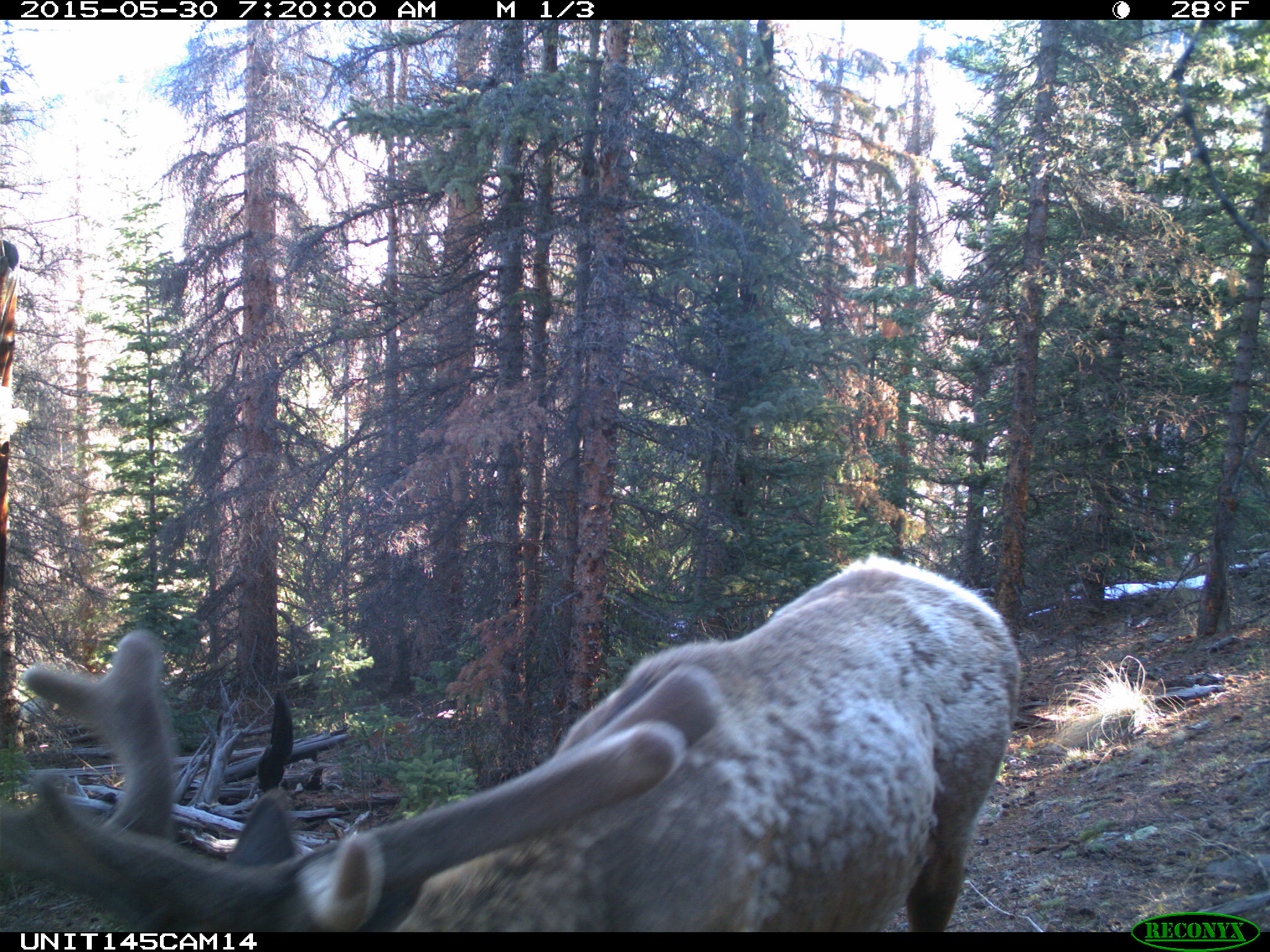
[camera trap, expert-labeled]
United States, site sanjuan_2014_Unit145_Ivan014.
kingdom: Animalia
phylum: Chordata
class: Mammalia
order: Artiodactyla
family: Cervidae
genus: Cervus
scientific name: Cervus elaphus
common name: red deer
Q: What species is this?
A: Cervus elaphus (red deer).